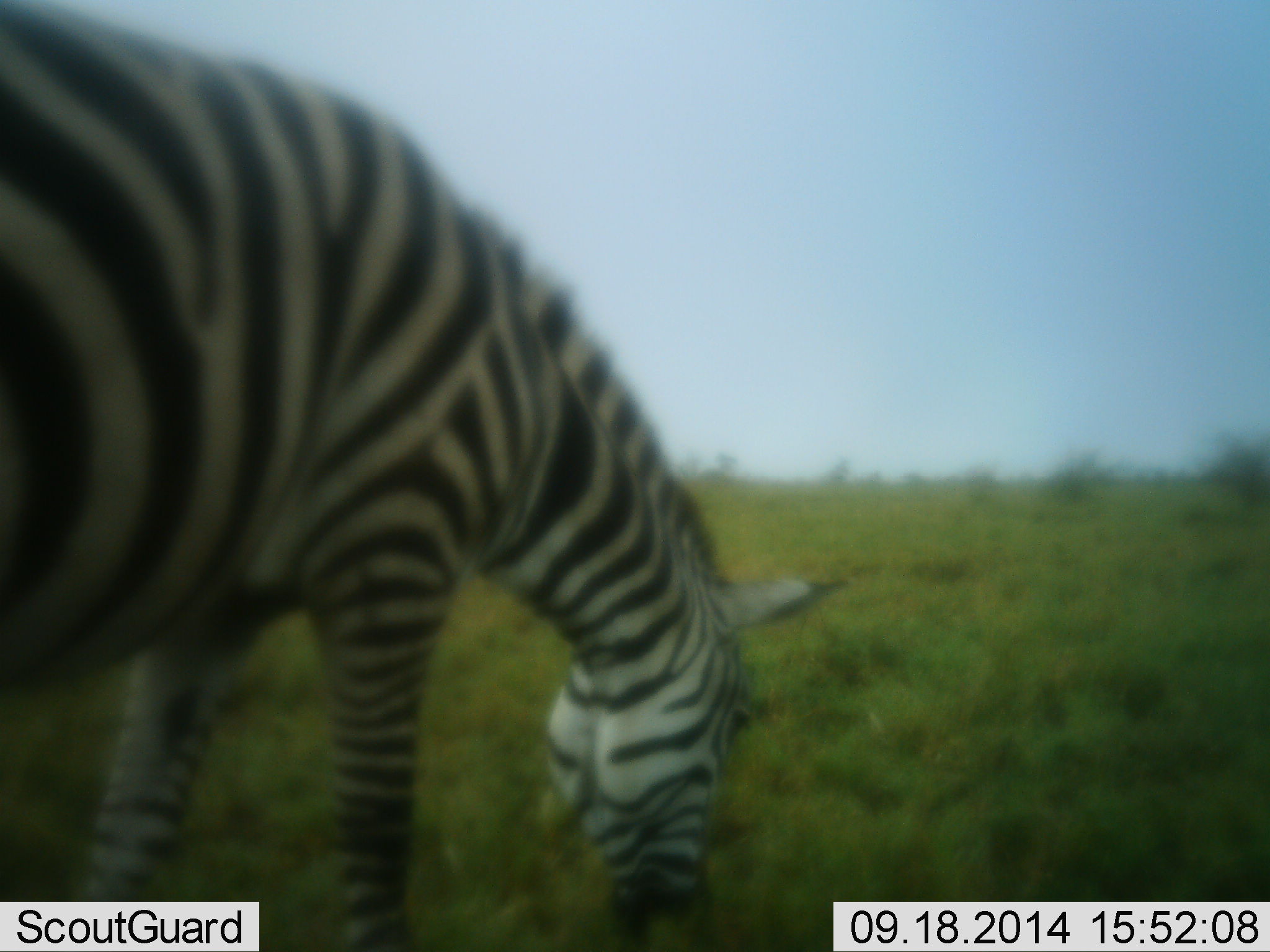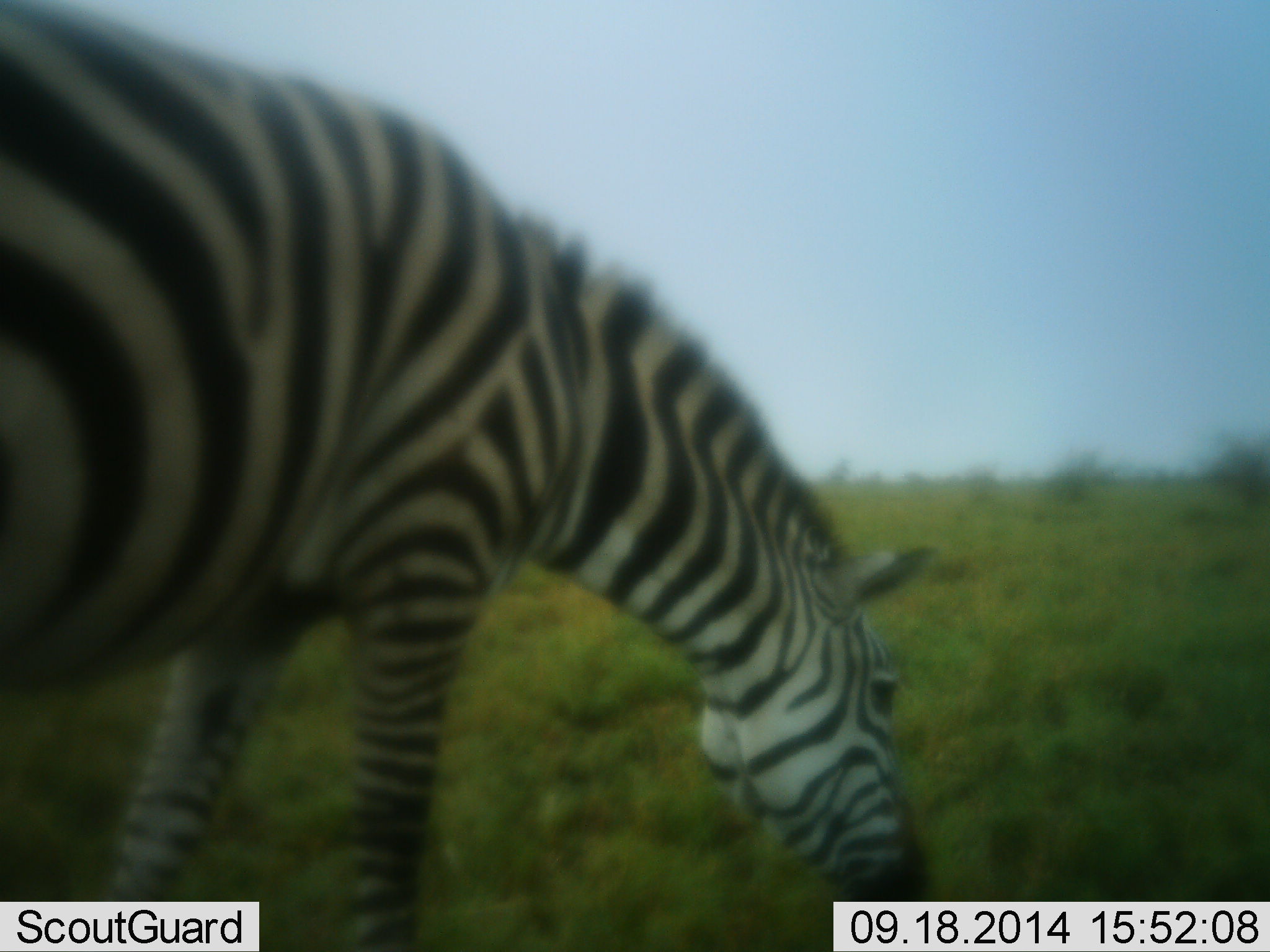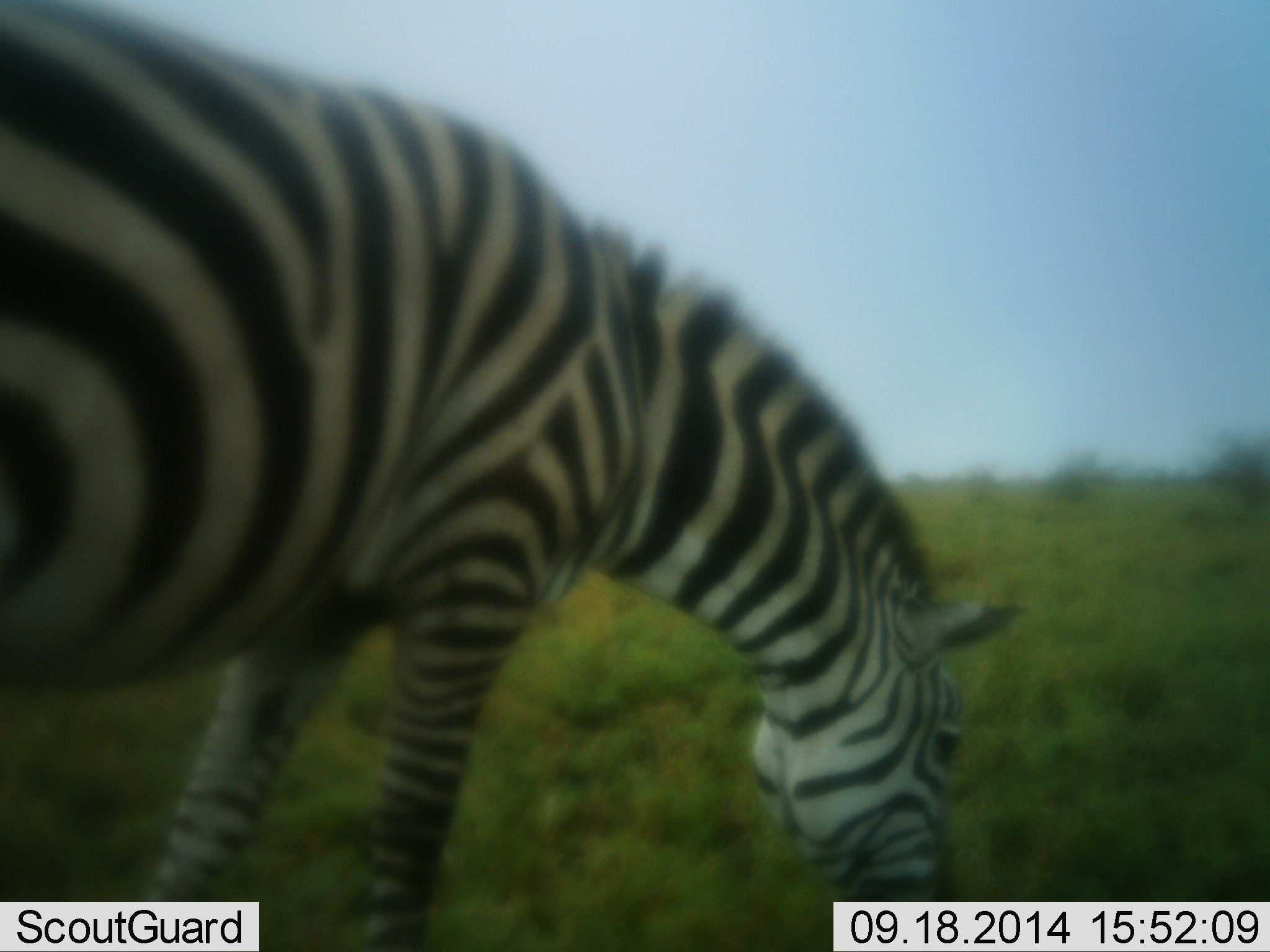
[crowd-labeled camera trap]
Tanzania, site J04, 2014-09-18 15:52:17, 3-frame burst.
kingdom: Animalia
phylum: Chordata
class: Mammalia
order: Perissodactyla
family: Equidae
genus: Equus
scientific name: Equus quagga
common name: plains zebra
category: zebra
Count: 1.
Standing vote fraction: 20%.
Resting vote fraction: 0%.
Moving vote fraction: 10%.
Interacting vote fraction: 0%.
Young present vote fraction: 0%.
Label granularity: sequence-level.